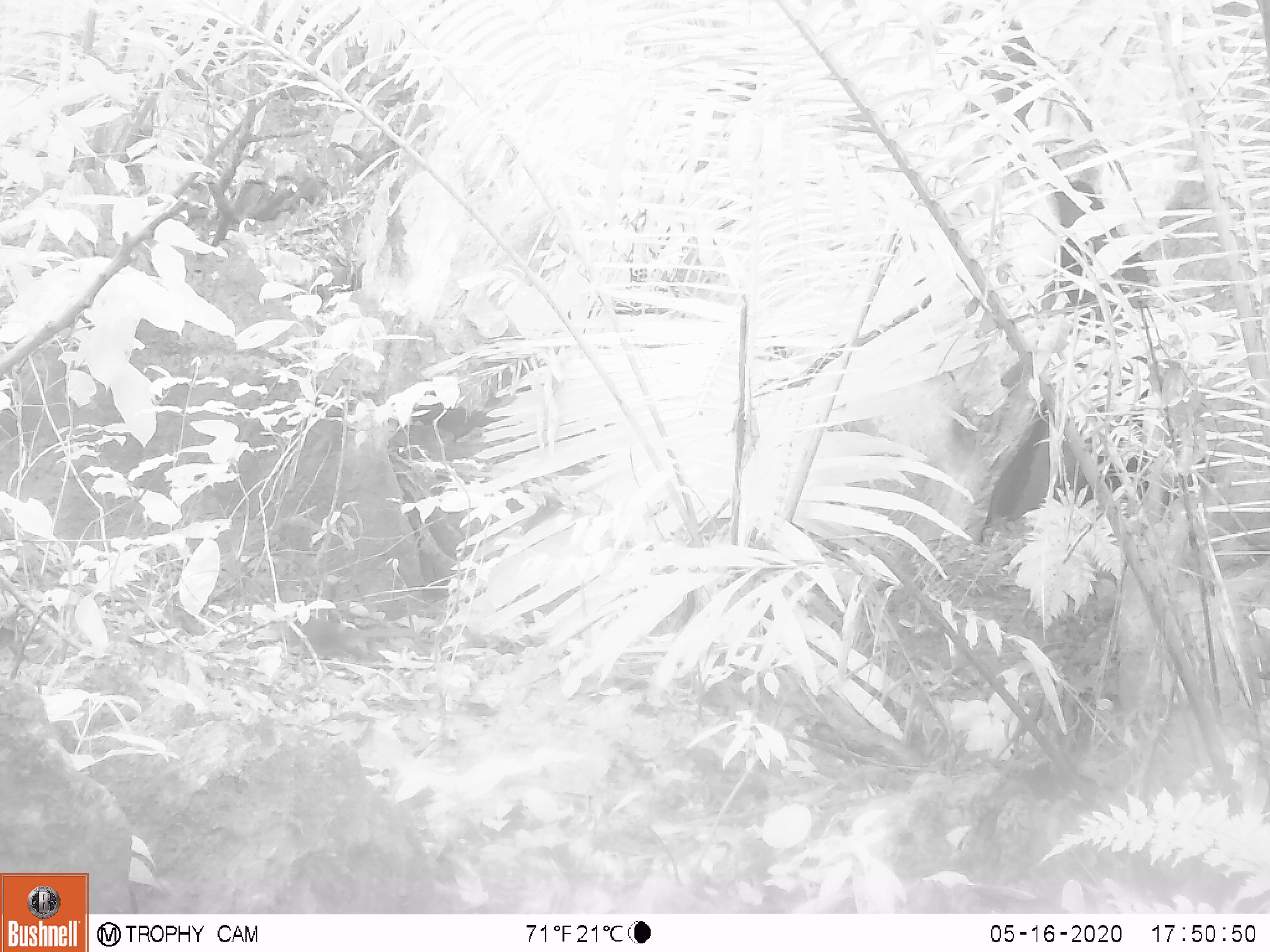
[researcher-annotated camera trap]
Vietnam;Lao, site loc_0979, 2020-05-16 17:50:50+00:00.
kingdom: Animalia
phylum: Chordata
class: Mammalia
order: Rodentia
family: Sciuridae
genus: Dremomys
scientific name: Dremomys rufigenis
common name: red-cheeked squirrel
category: red cheeked squirrel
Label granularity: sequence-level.